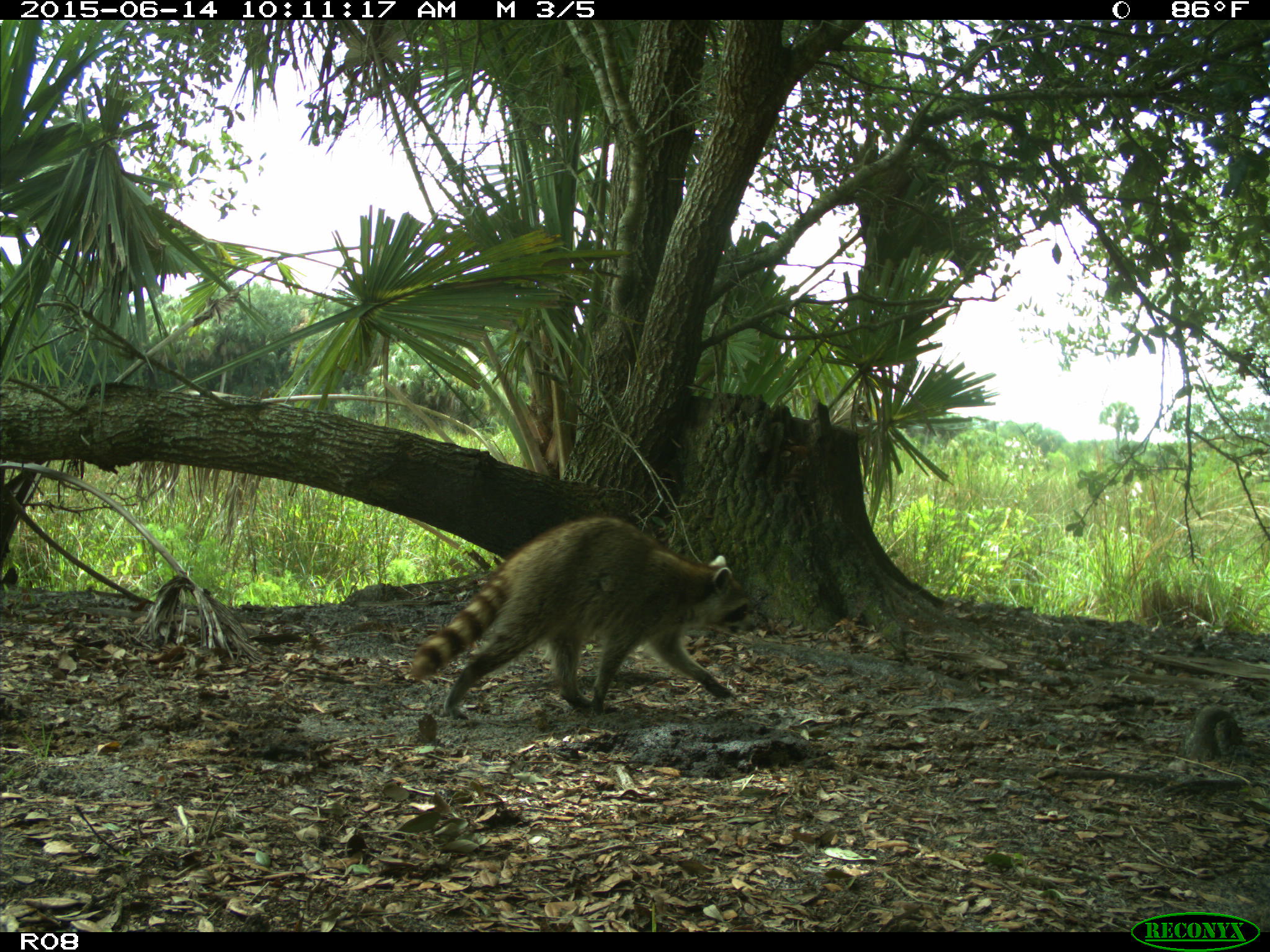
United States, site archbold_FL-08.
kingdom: Animalia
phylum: Chordata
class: Mammalia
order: Carnivora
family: Procyonidae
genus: Procyon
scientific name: Procyon lotor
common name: common raccoon